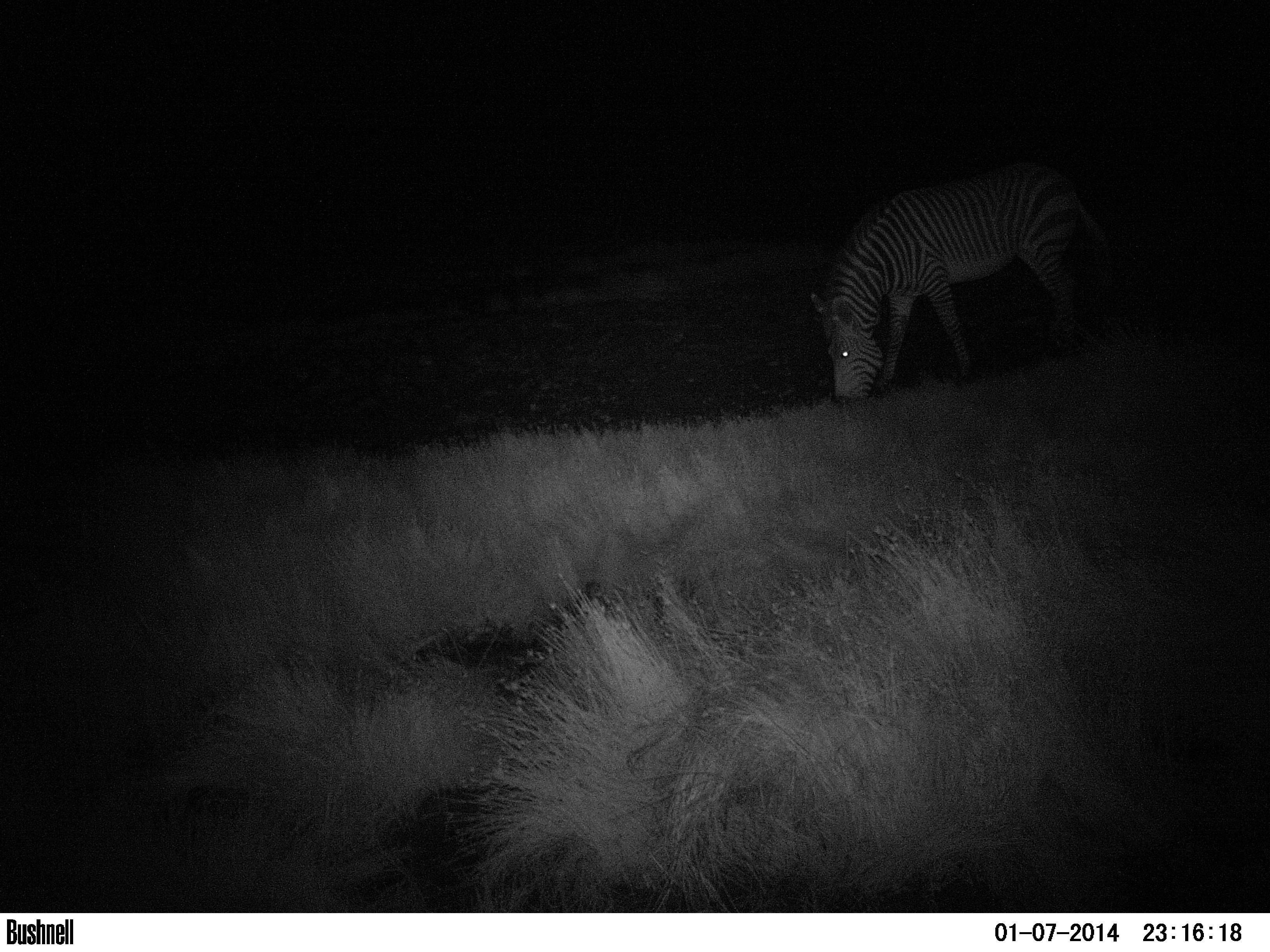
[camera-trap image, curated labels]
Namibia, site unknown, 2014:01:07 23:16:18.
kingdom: Animalia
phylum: Chordata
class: Mammalia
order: Perissodactyla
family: Equidae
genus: Equus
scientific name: Equus zebra hartmannae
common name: hartmann's mountain zebra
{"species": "Equus zebra hartmannae (hartmann's mountain zebra)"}